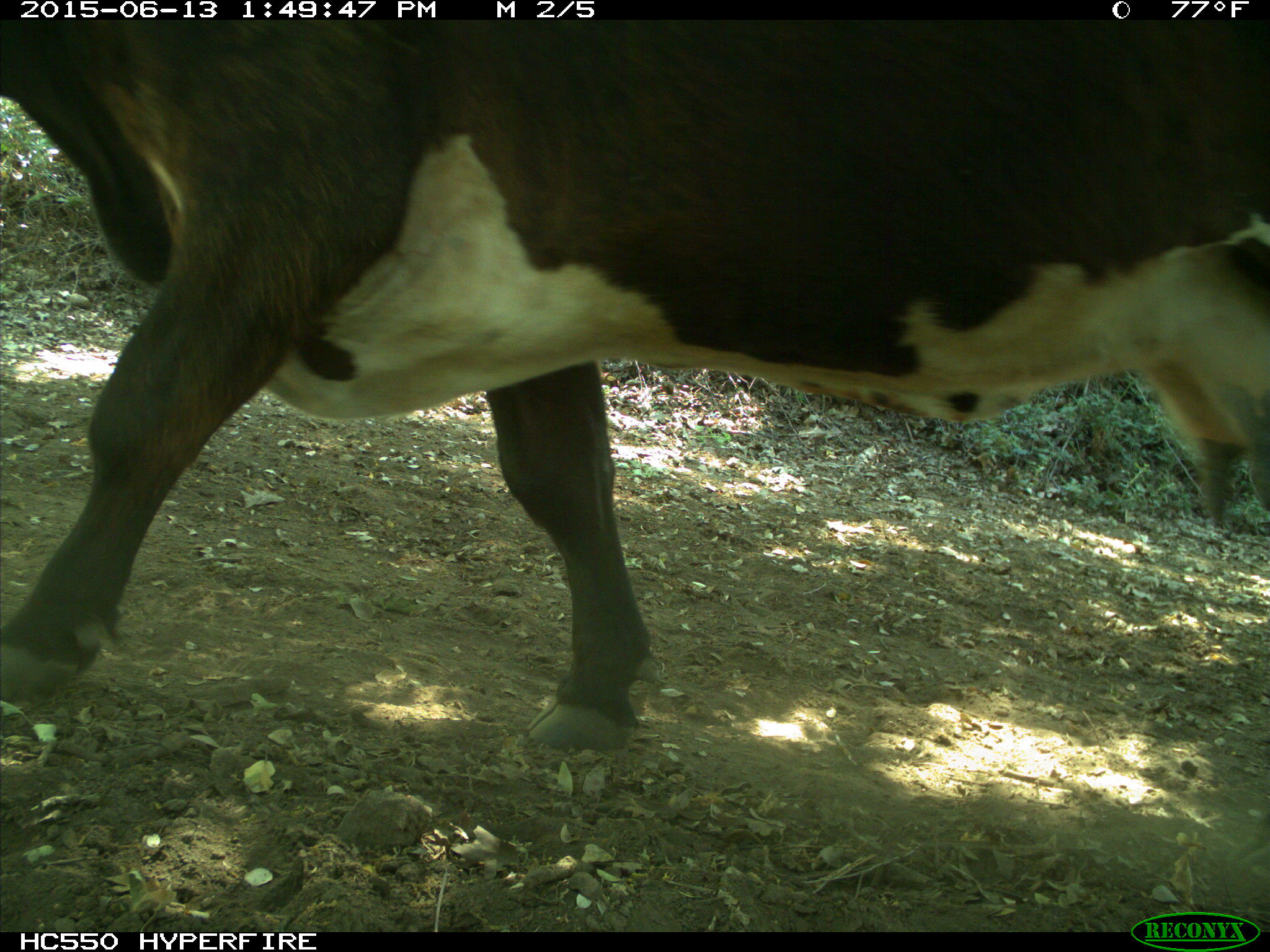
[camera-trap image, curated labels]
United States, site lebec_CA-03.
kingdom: Animalia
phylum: Chordata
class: Mammalia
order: Artiodactyla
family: Bovidae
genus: Bos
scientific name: Bos taurus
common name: domestic cow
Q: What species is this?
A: Bos taurus (domestic cow).